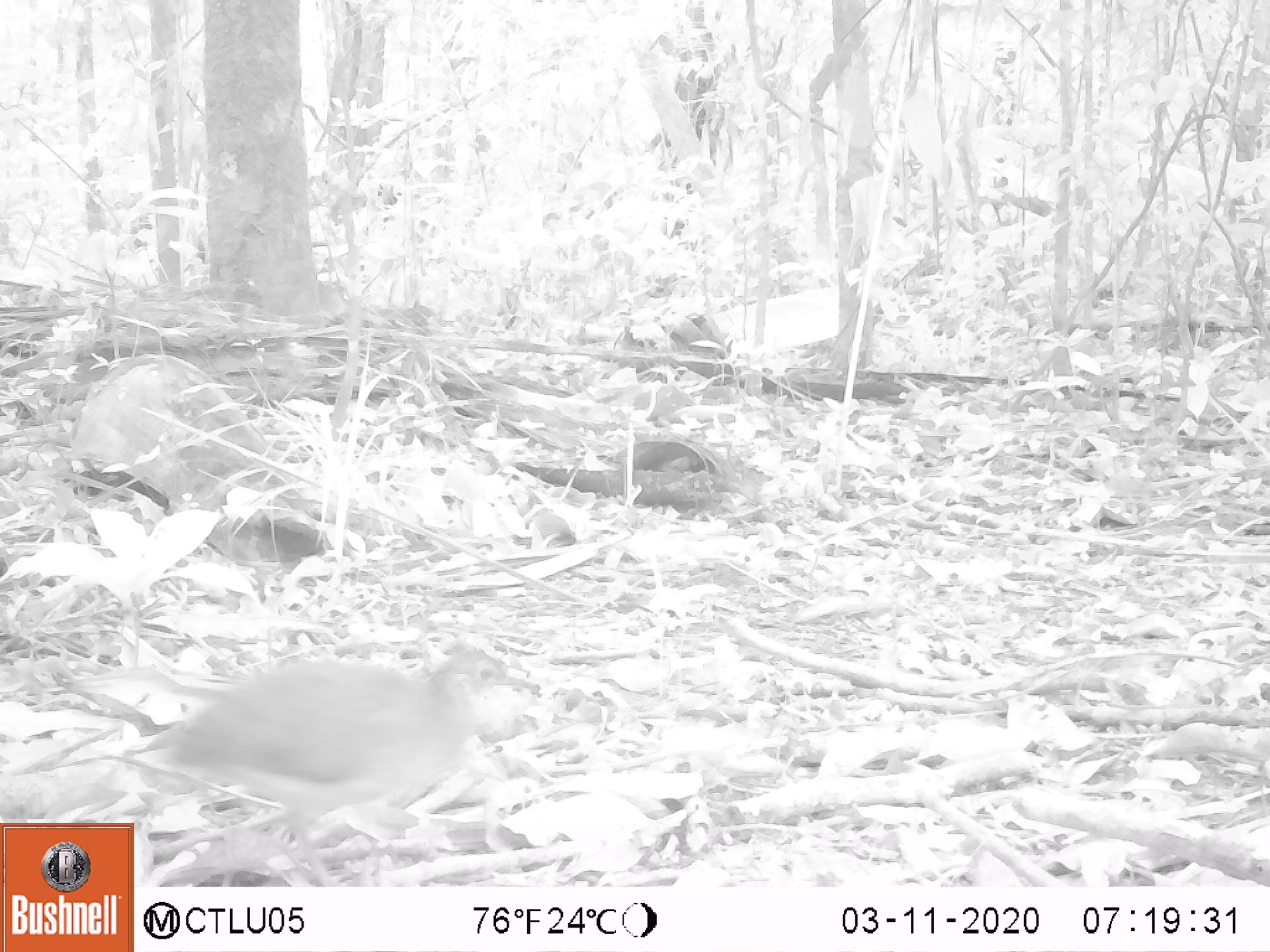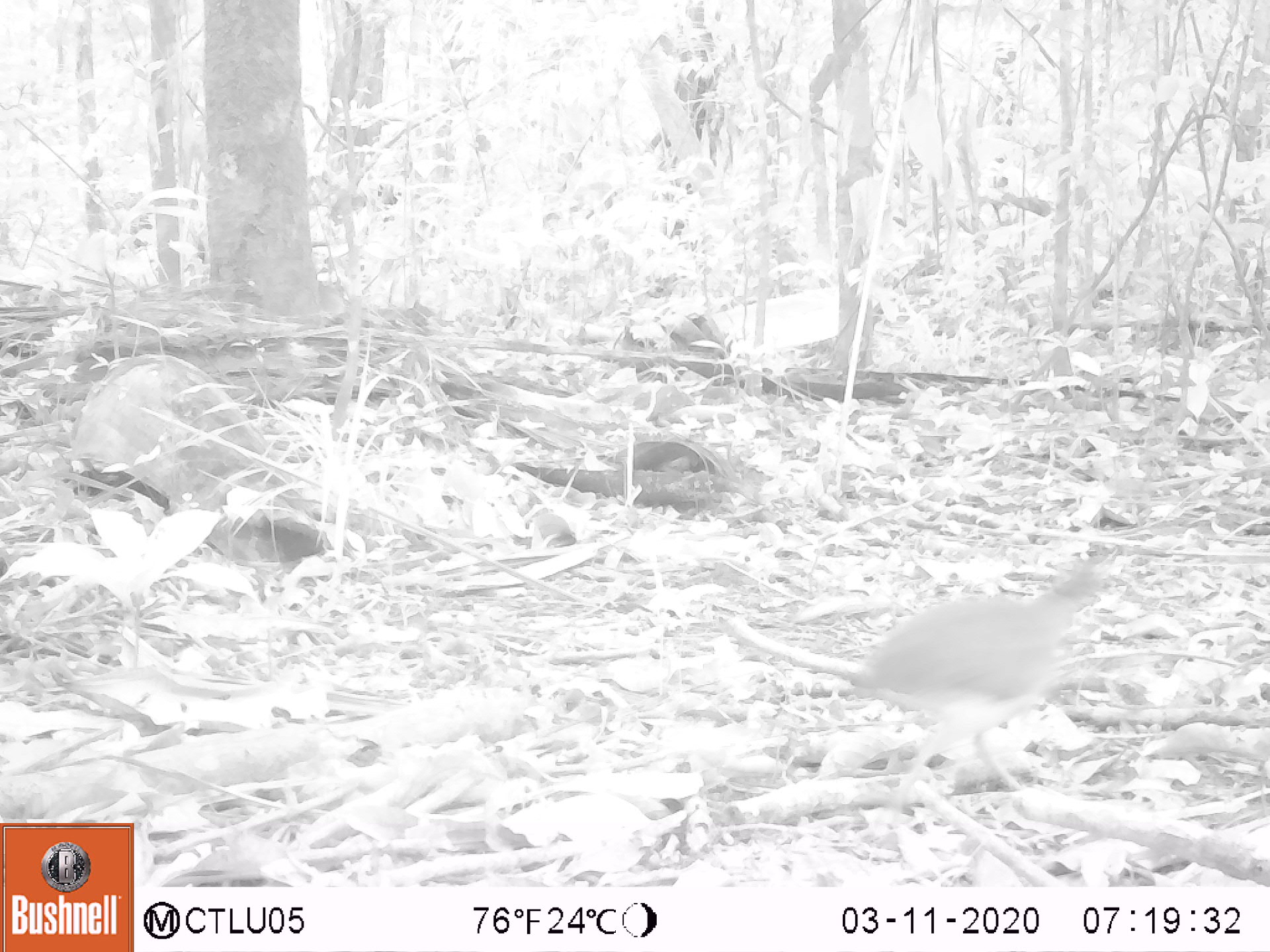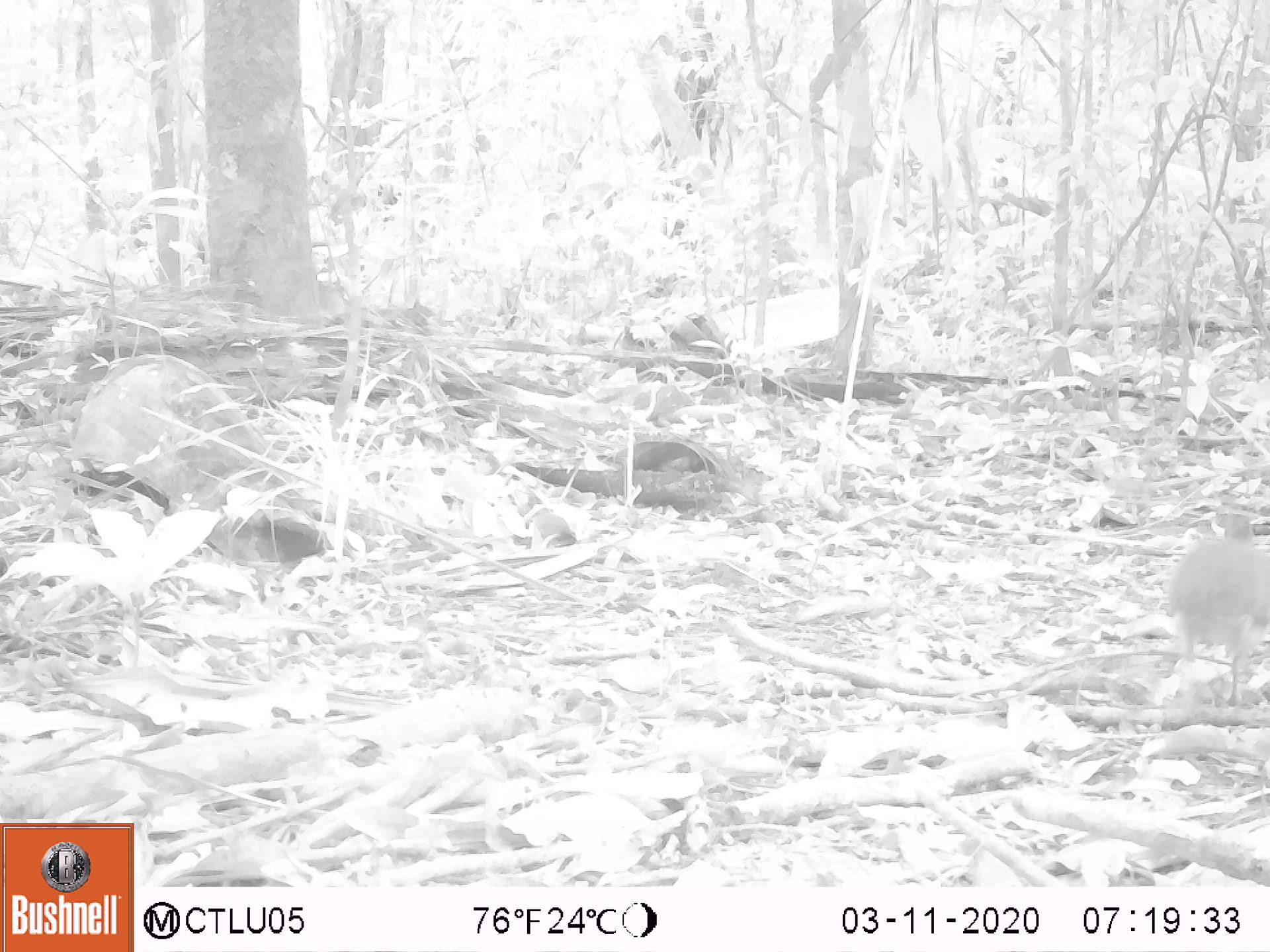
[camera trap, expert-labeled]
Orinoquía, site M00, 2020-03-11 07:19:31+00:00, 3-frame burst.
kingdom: Animalia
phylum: Chordata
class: Aves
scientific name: Aves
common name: bird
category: unknown bird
Unknown bird (bird) (Aves).